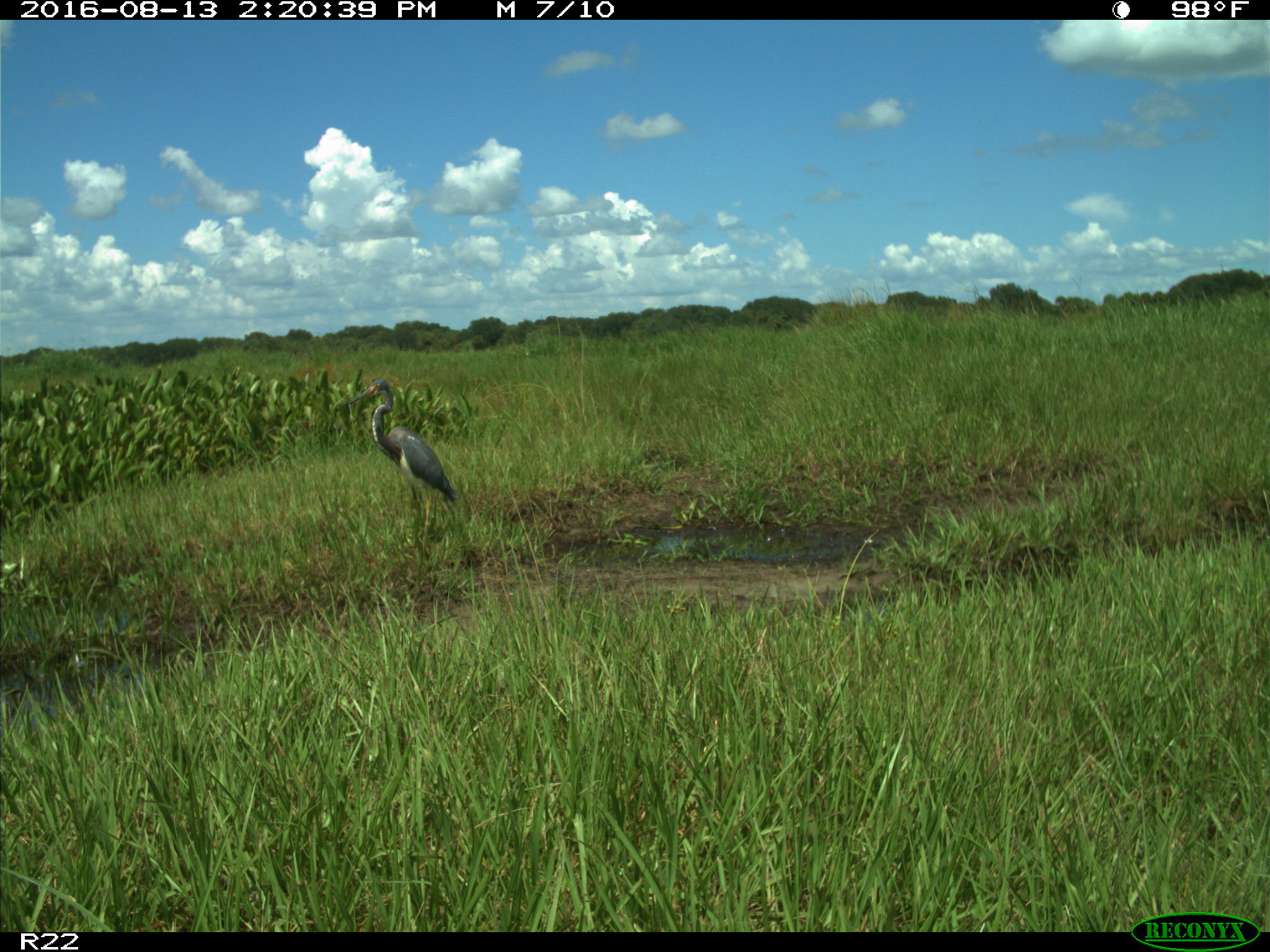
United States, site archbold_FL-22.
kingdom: Animalia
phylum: Chordata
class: Aves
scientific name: Aves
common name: birds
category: unidentified bird